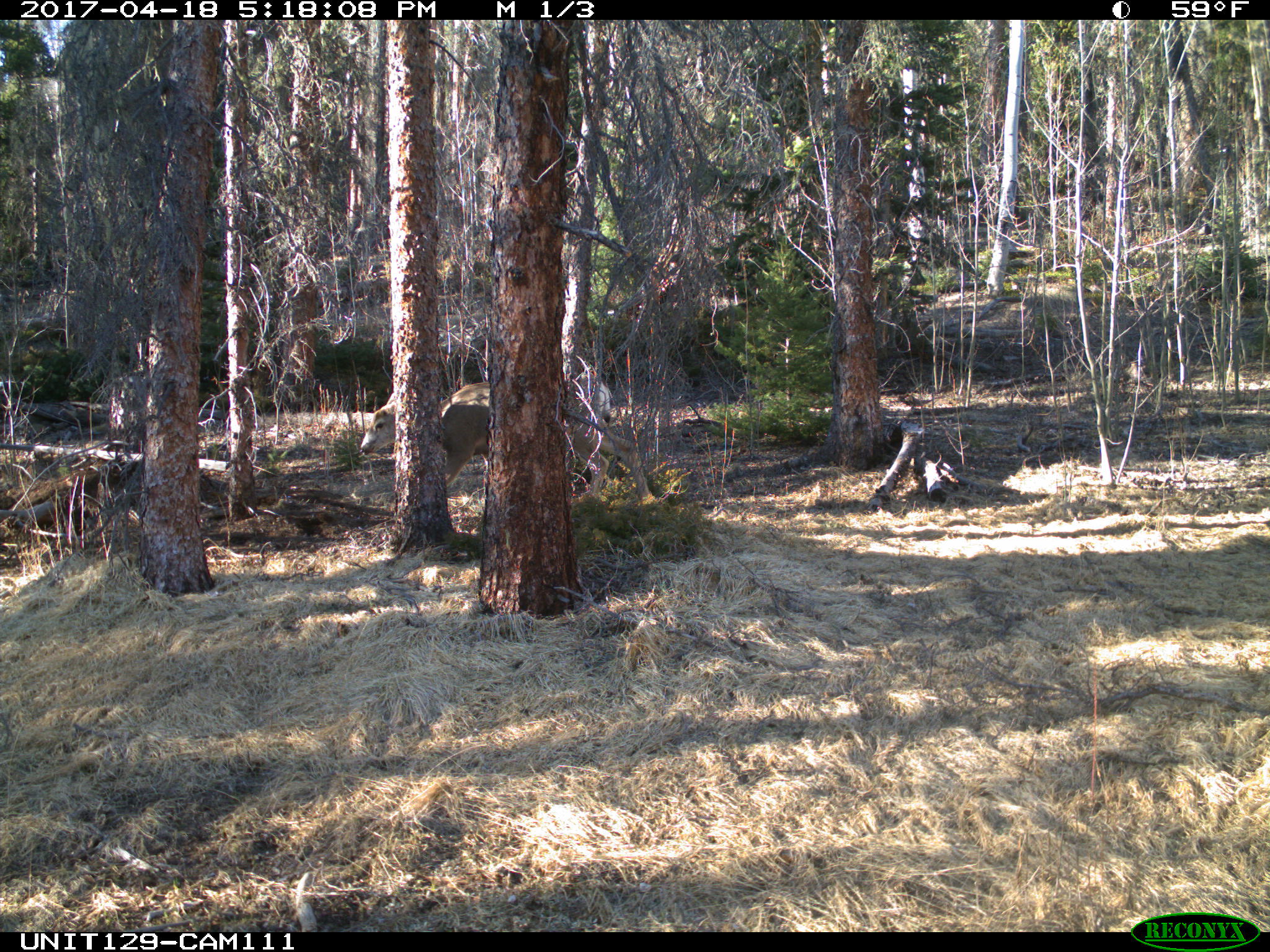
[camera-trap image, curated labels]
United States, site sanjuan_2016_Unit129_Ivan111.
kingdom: Animalia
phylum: Chordata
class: Mammalia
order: Artiodactyla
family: Cervidae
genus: Odocoileus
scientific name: Odocoileus hemionus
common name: mule deer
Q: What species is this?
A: Odocoileus hemionus (mule deer).